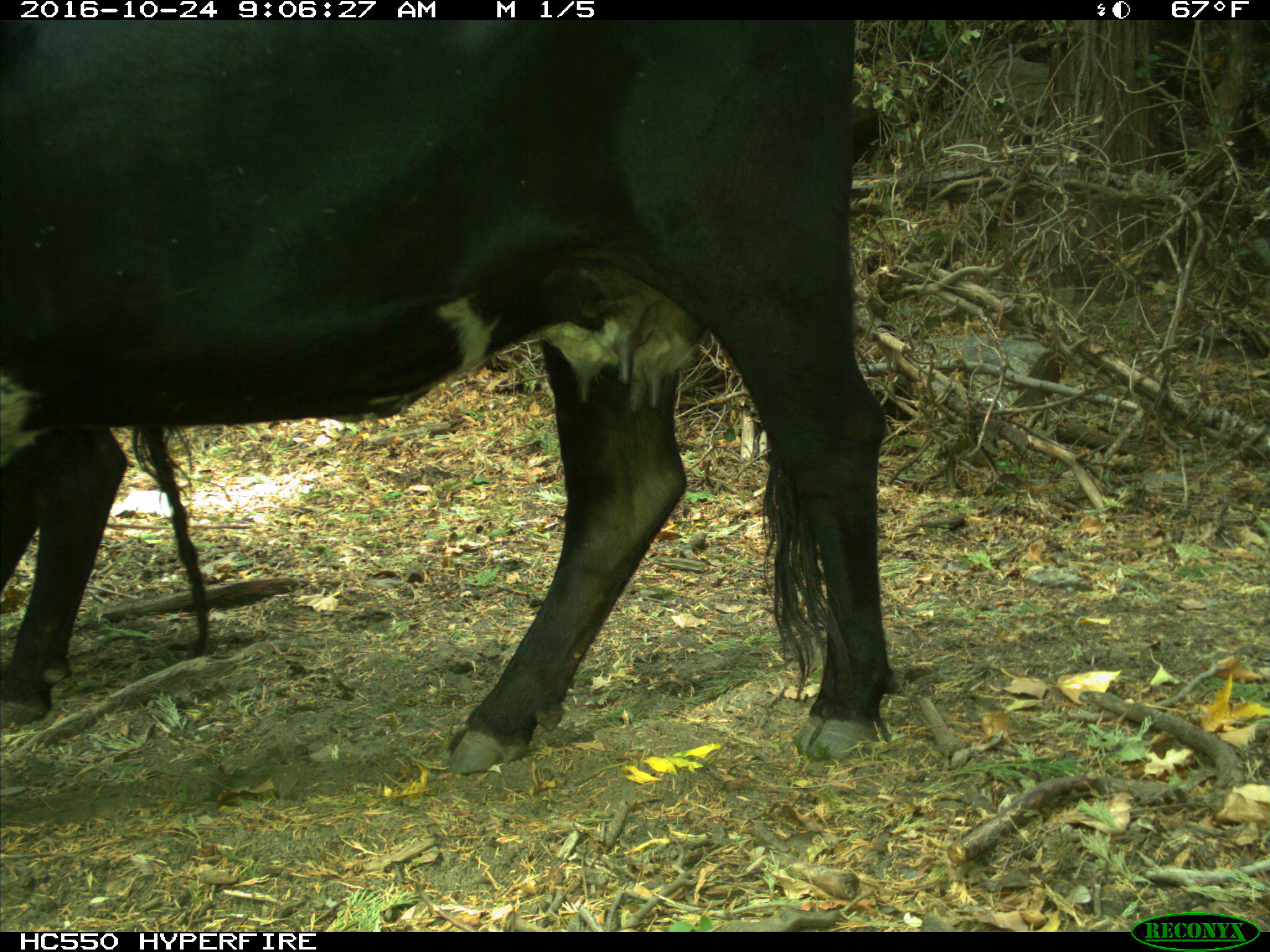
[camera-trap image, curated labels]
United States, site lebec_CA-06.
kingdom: Animalia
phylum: Chordata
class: Mammalia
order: Artiodactyla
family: Bovidae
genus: Bos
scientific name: Bos taurus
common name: domestic cow